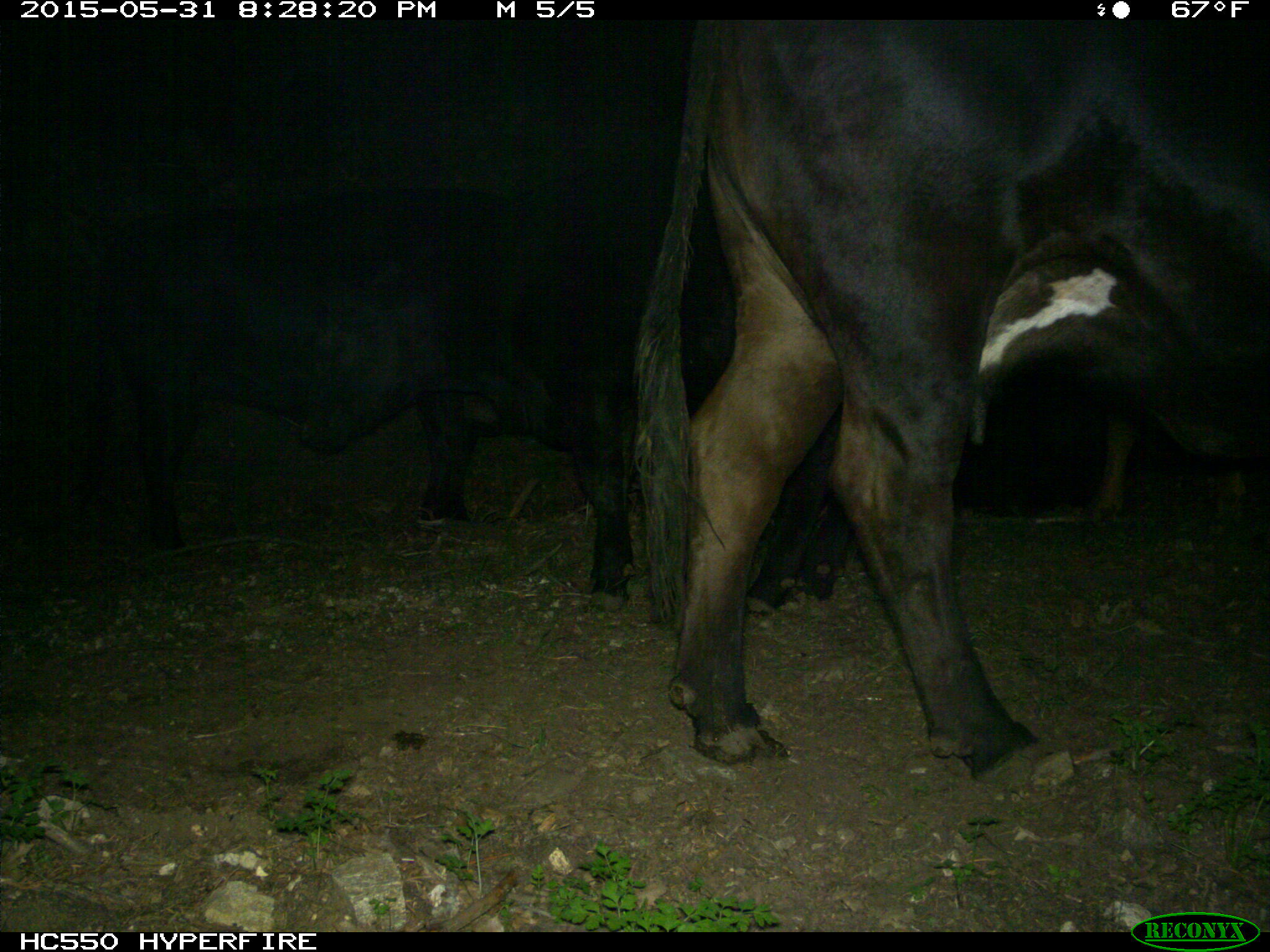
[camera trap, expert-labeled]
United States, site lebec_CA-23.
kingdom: Animalia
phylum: Chordata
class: Mammalia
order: Artiodactyla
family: Bovidae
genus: Bos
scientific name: Bos taurus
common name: domestic cow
Bos taurus (domestic cow).